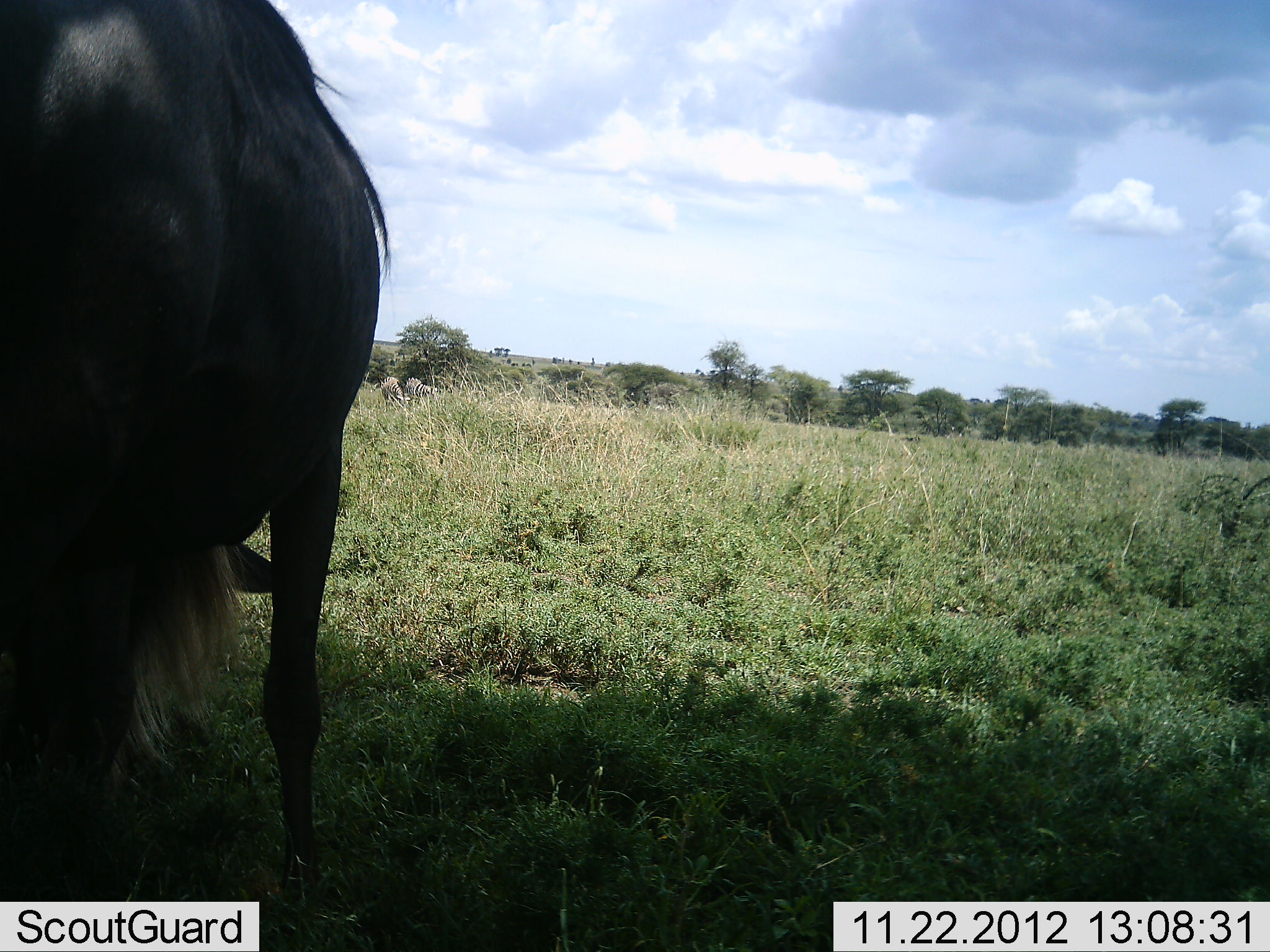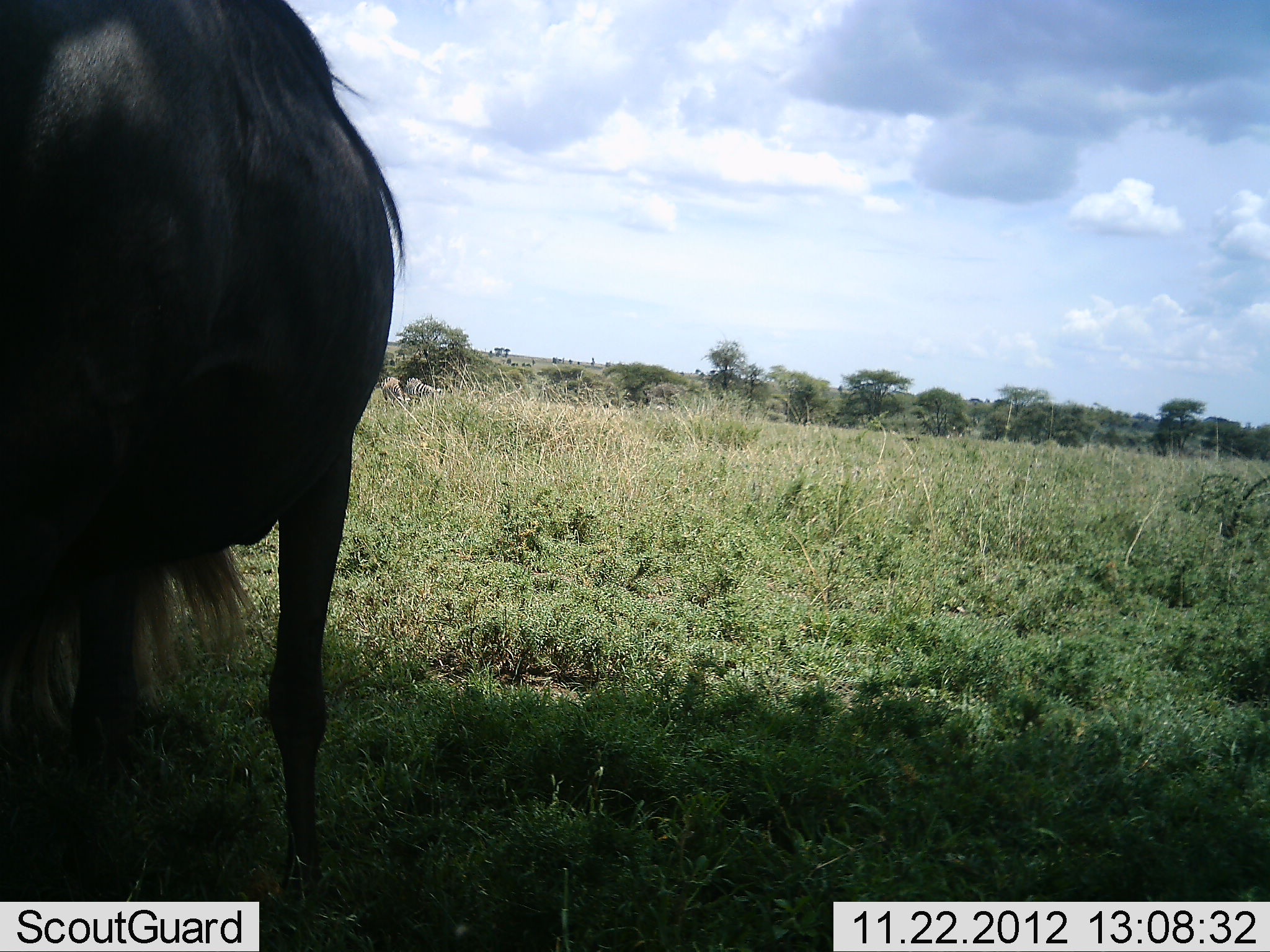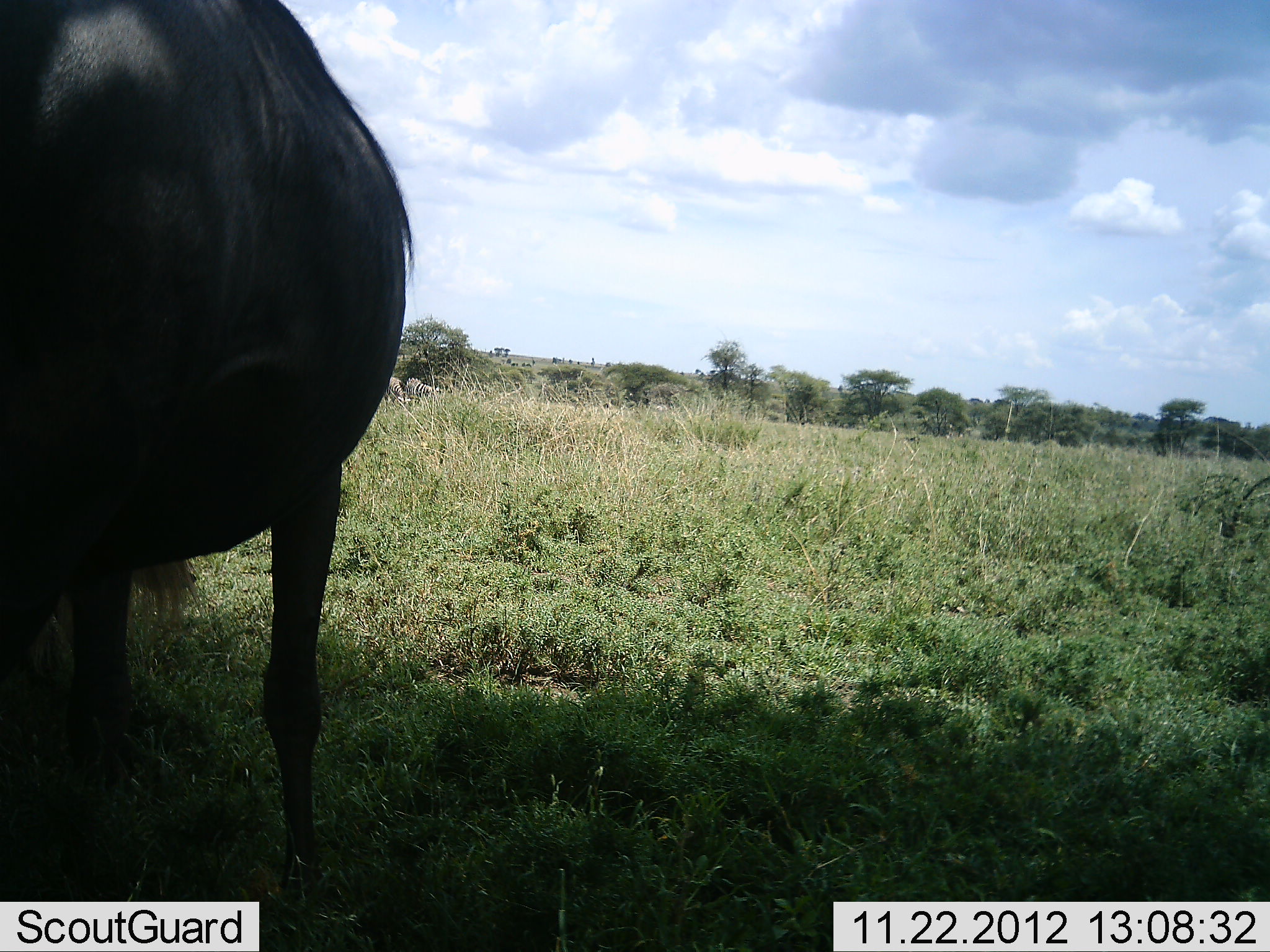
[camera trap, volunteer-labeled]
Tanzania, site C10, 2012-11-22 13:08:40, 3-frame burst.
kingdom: Animalia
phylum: Chordata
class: Mammalia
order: Artiodactyla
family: Bovidae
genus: Connochaetes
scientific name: Connochaetes taurinus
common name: blue wildebeest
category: wildebeest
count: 1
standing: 70%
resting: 0%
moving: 0%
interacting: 0%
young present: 0%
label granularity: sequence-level